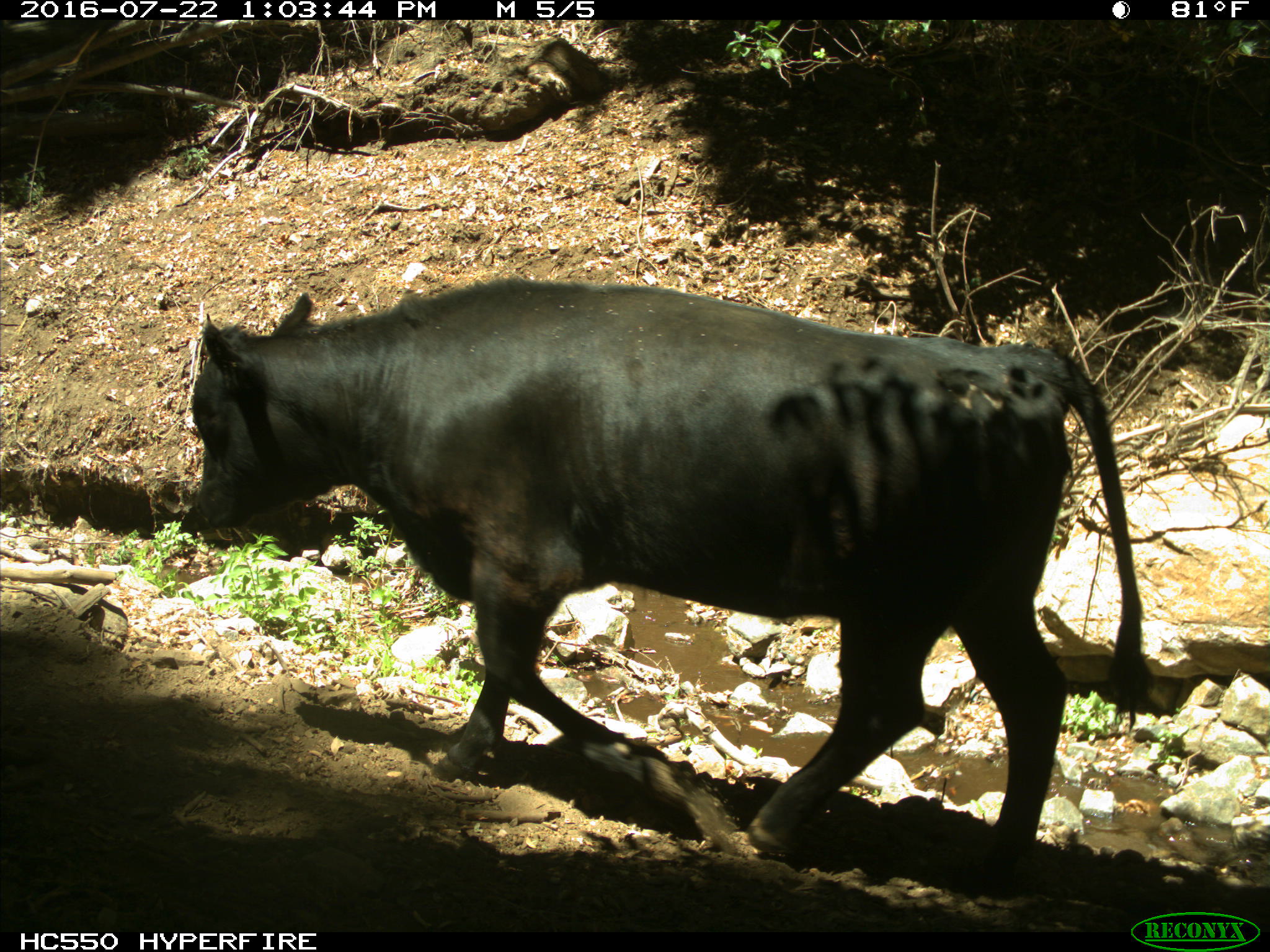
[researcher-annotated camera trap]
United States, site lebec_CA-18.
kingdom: Animalia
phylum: Chordata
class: Mammalia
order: Artiodactyla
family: Bovidae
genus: Bos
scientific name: Bos taurus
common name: domestic cow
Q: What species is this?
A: Bos taurus (domestic cow).